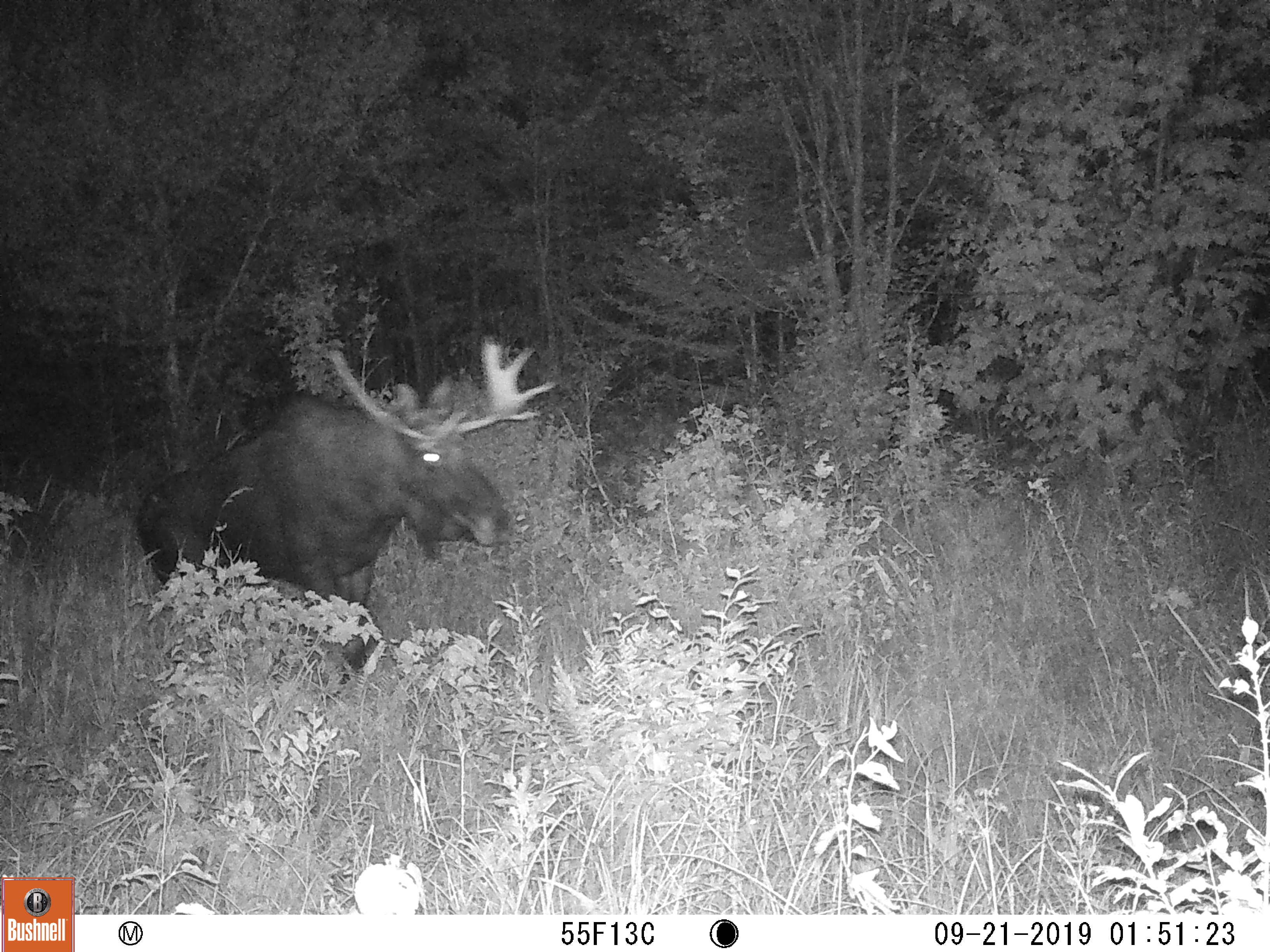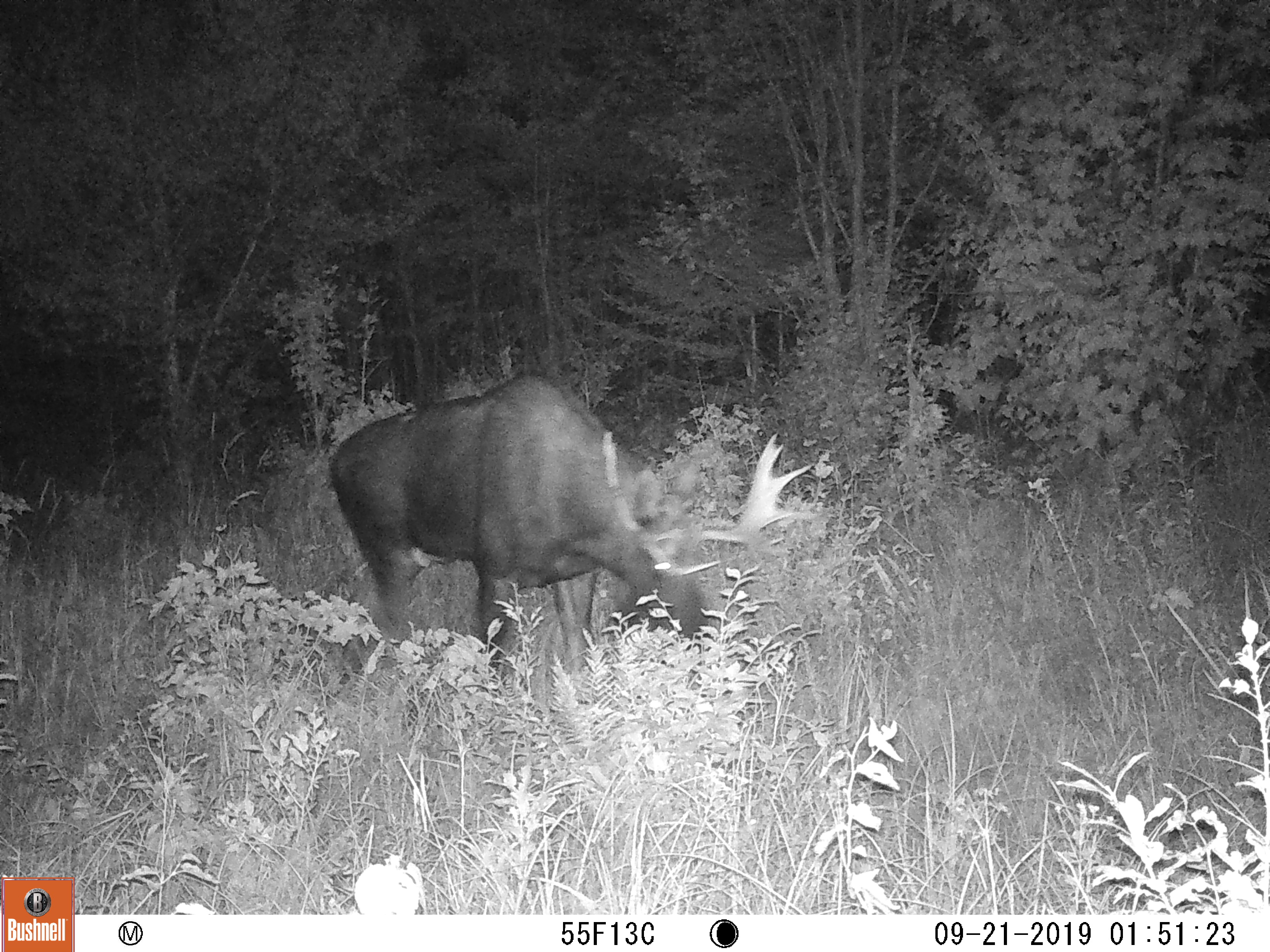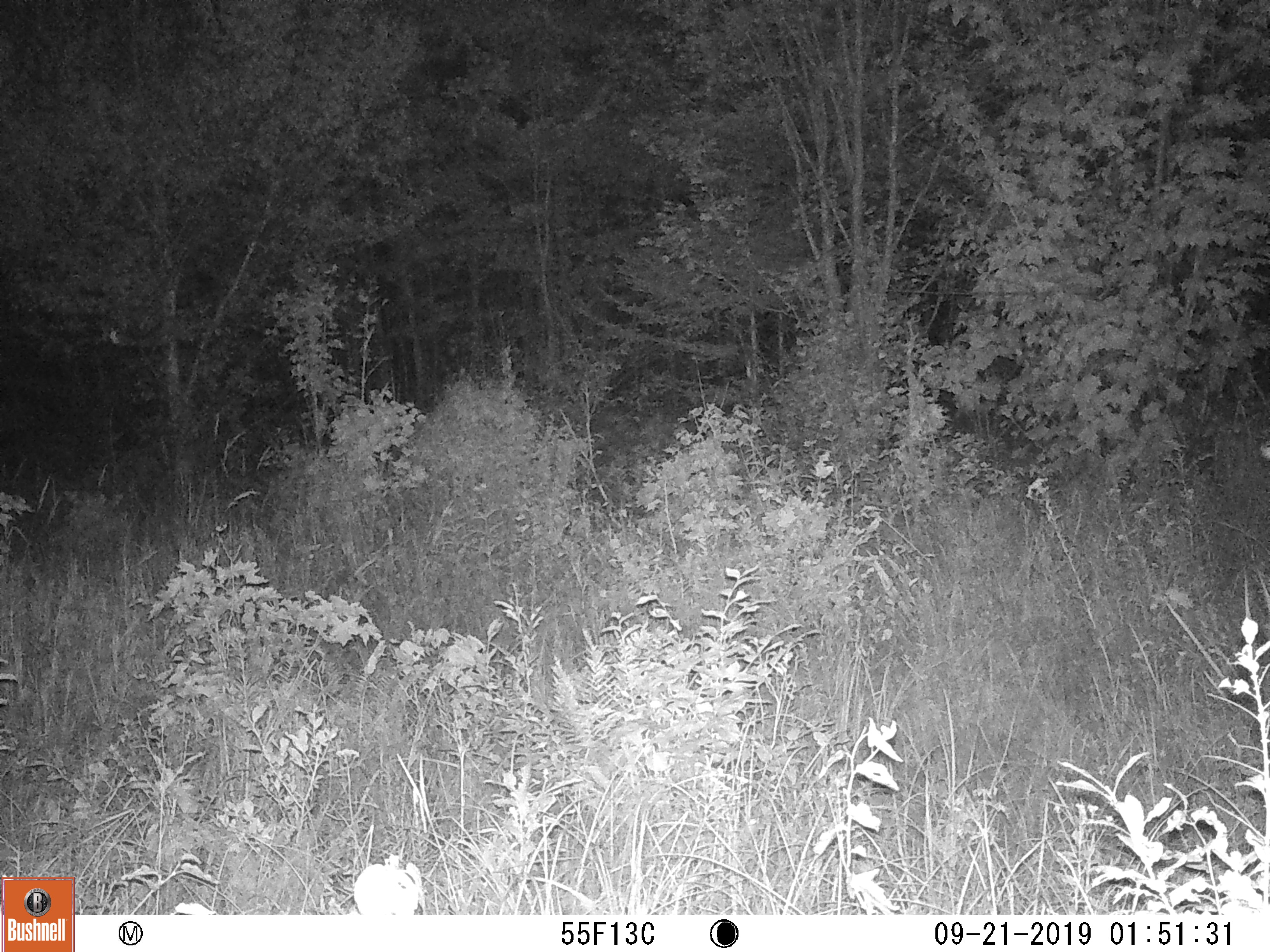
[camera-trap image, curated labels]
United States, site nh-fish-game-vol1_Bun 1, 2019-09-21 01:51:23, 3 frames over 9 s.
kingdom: Animalia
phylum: Chordata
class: Mammalia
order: Artiodactyla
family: Cervidae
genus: Alces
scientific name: Alces alces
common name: moose